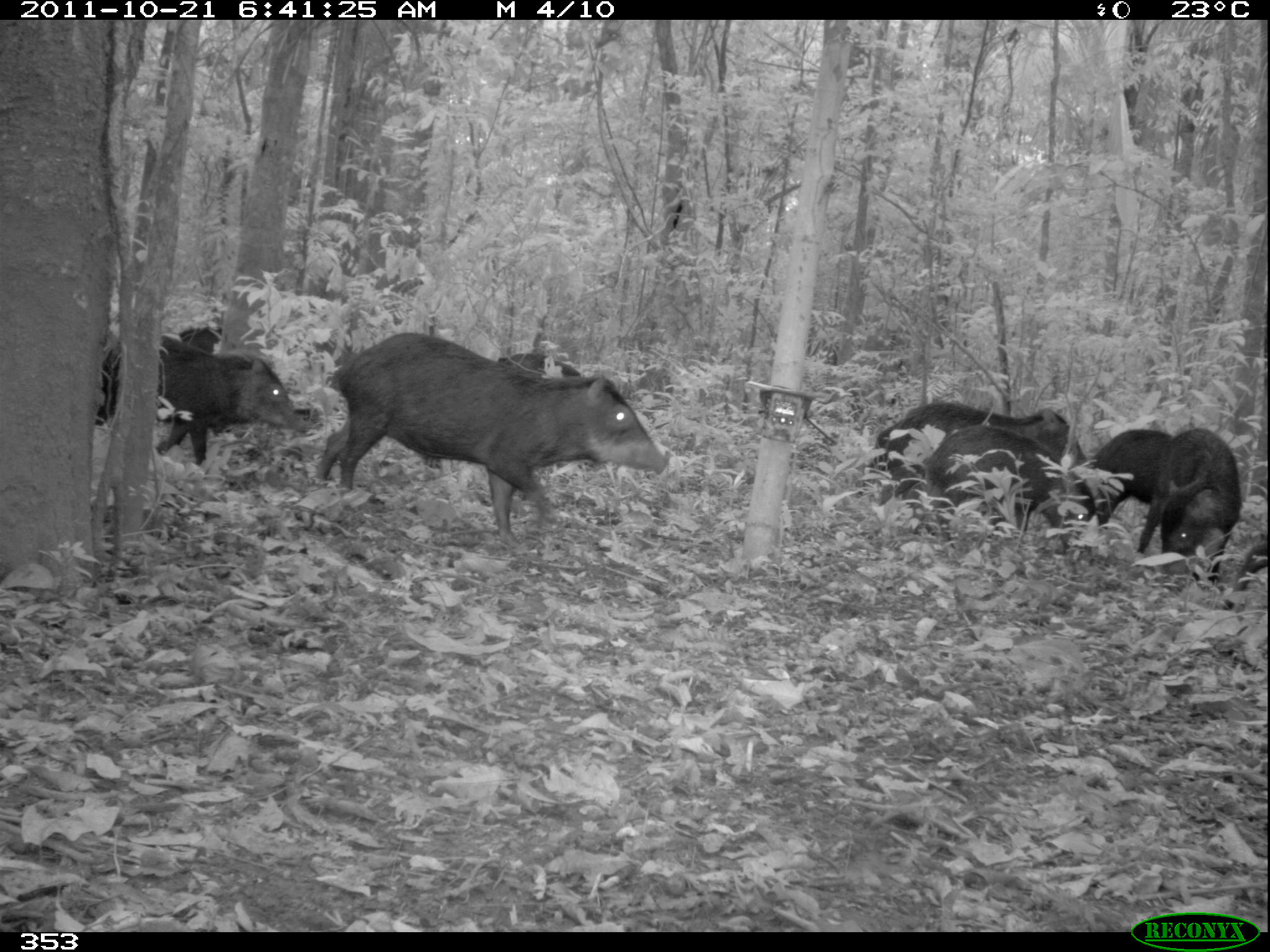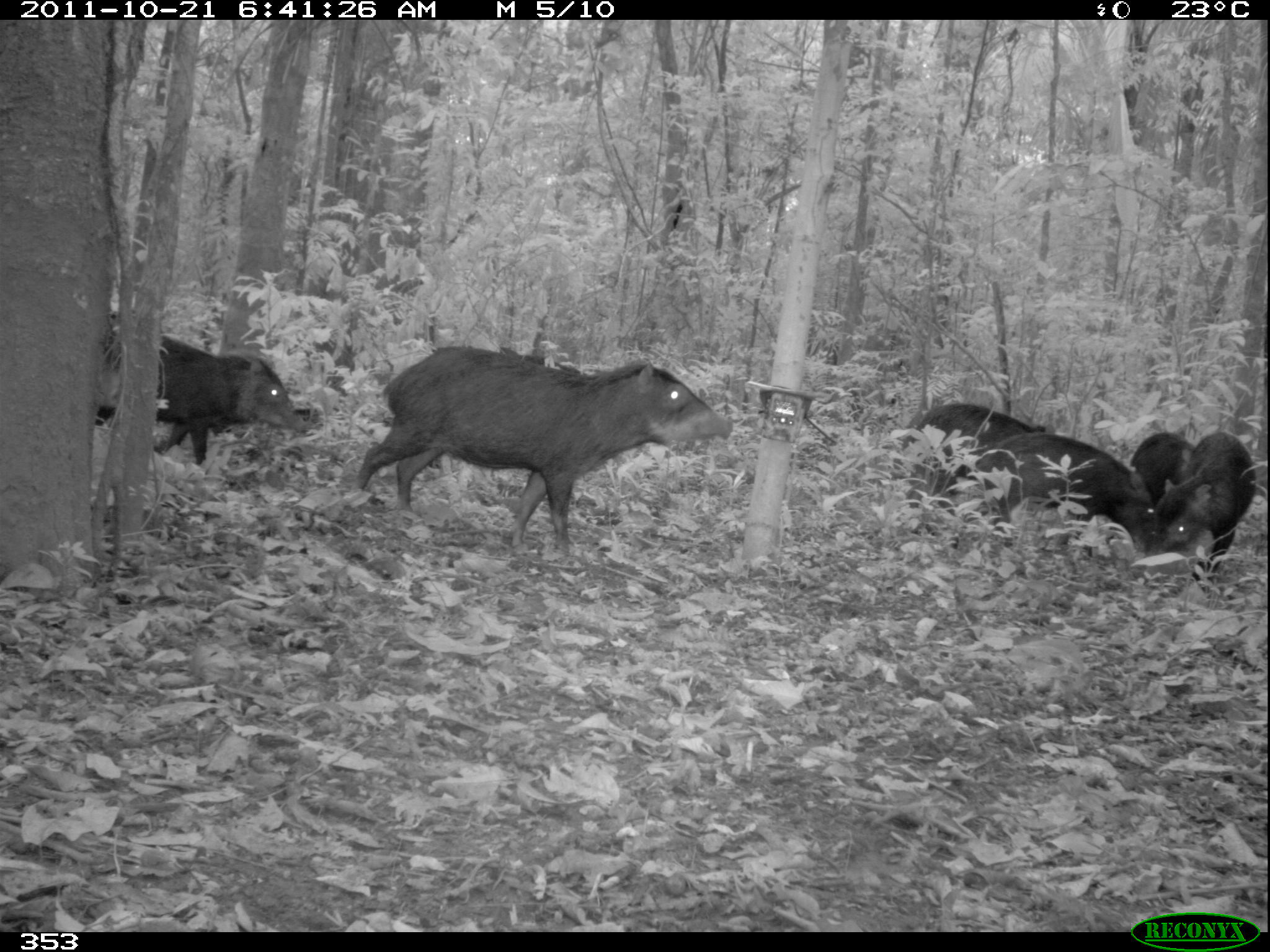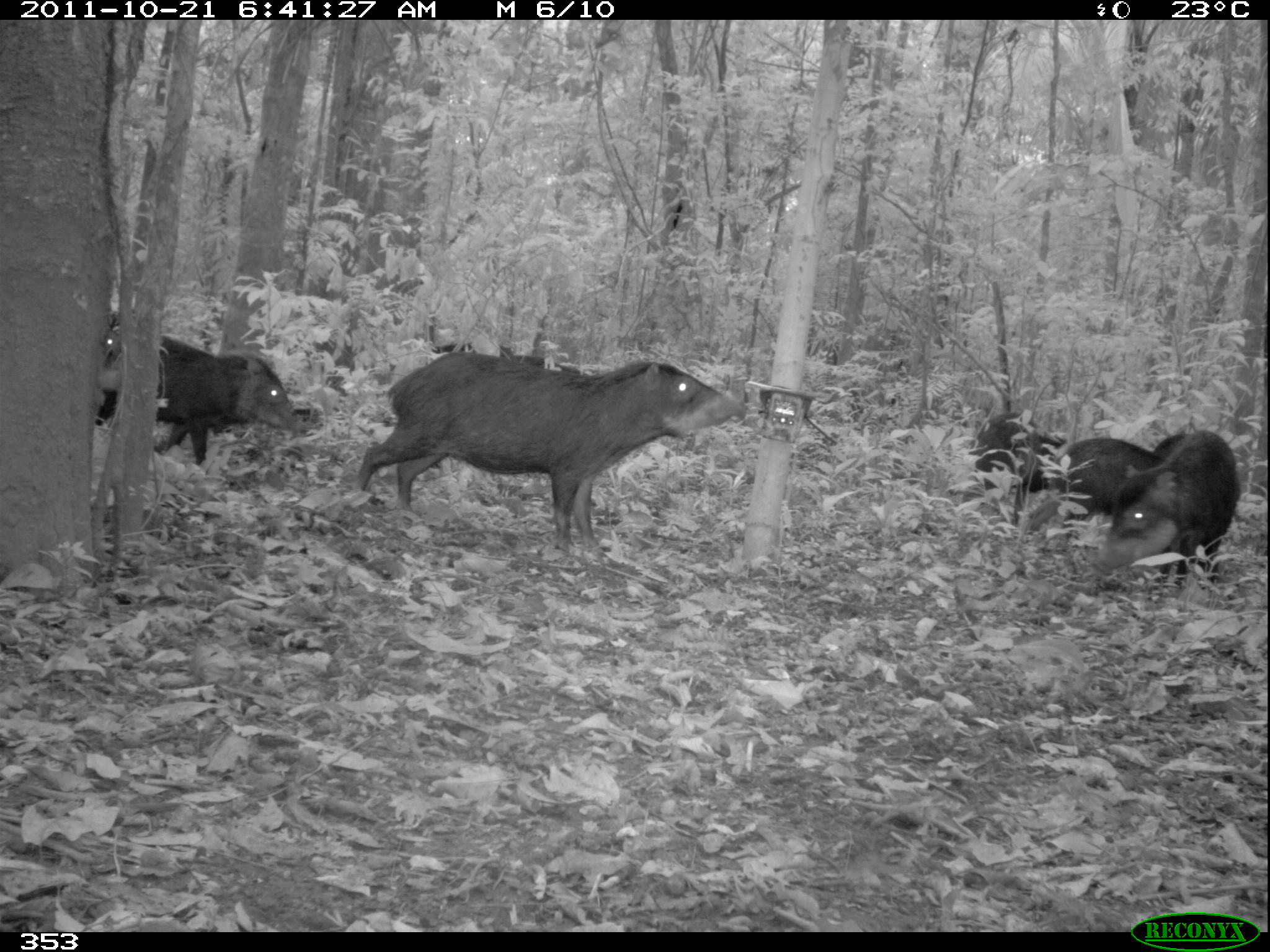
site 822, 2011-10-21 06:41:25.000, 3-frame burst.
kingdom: Animalia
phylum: Chordata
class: Mammalia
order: Artiodactyla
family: Tayassuidae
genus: Tayassu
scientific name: Tayassu pecari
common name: white-lipped peccary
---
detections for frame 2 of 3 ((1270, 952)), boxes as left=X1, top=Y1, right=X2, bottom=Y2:
tayassu pecari: left=353, top=346, right=734, bottom=556; left=93, top=328, right=308, bottom=468; left=977, top=428, right=1159, bottom=553; left=894, top=404, right=1047, bottom=511; left=1153, top=430, right=1256, bottom=583; left=1130, top=431, right=1198, bottom=508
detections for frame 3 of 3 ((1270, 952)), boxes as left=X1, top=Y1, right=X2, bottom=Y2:
tayassu pecari: left=355, top=352, right=745, bottom=549; left=95, top=332, right=302, bottom=465; left=1089, top=428, right=1240, bottom=593; left=1053, top=438, right=1164, bottom=536; left=975, top=421, right=1070, bottom=496; left=434, top=343, right=589, bottom=376; left=98, top=320, right=121, bottom=365